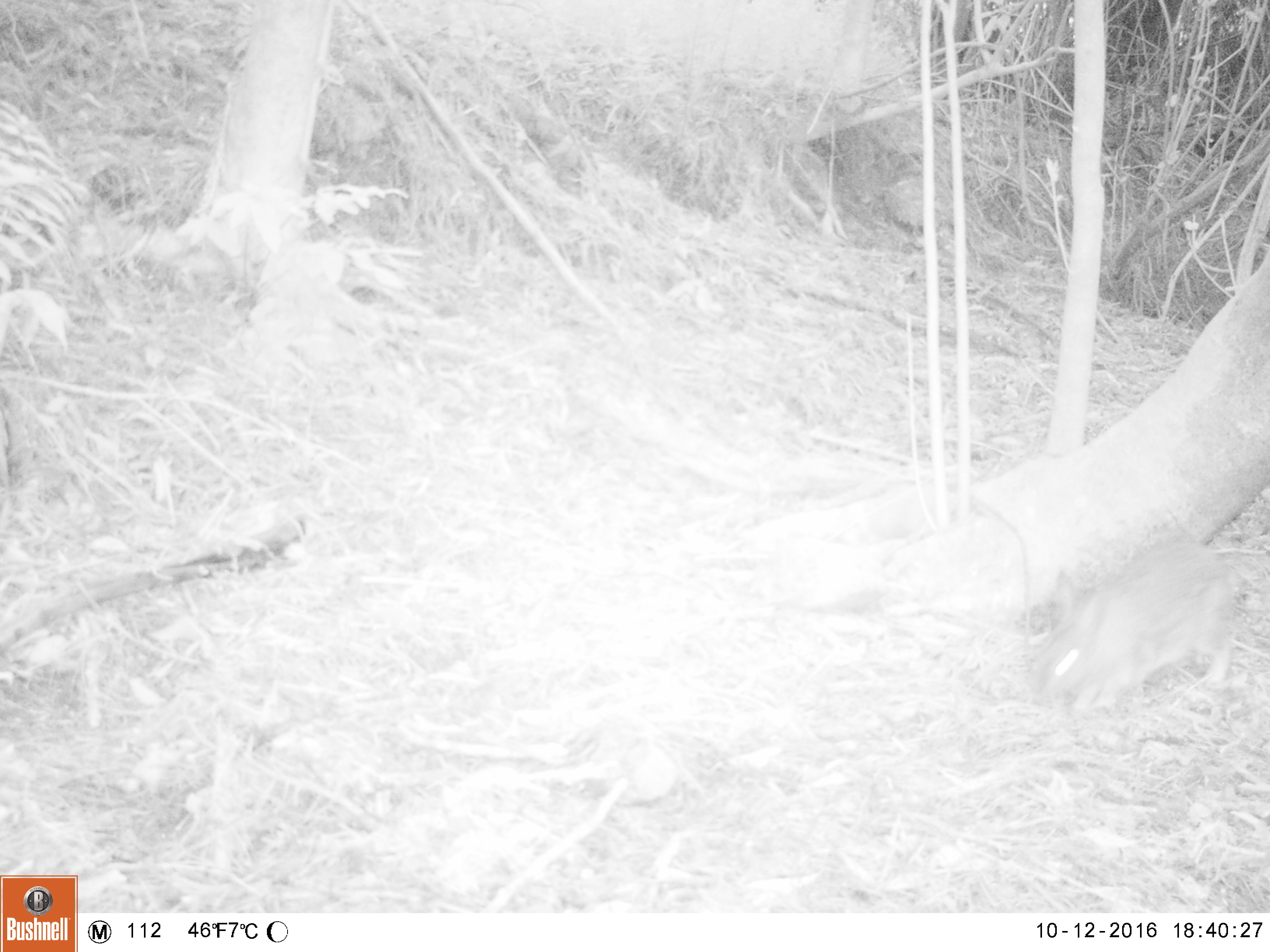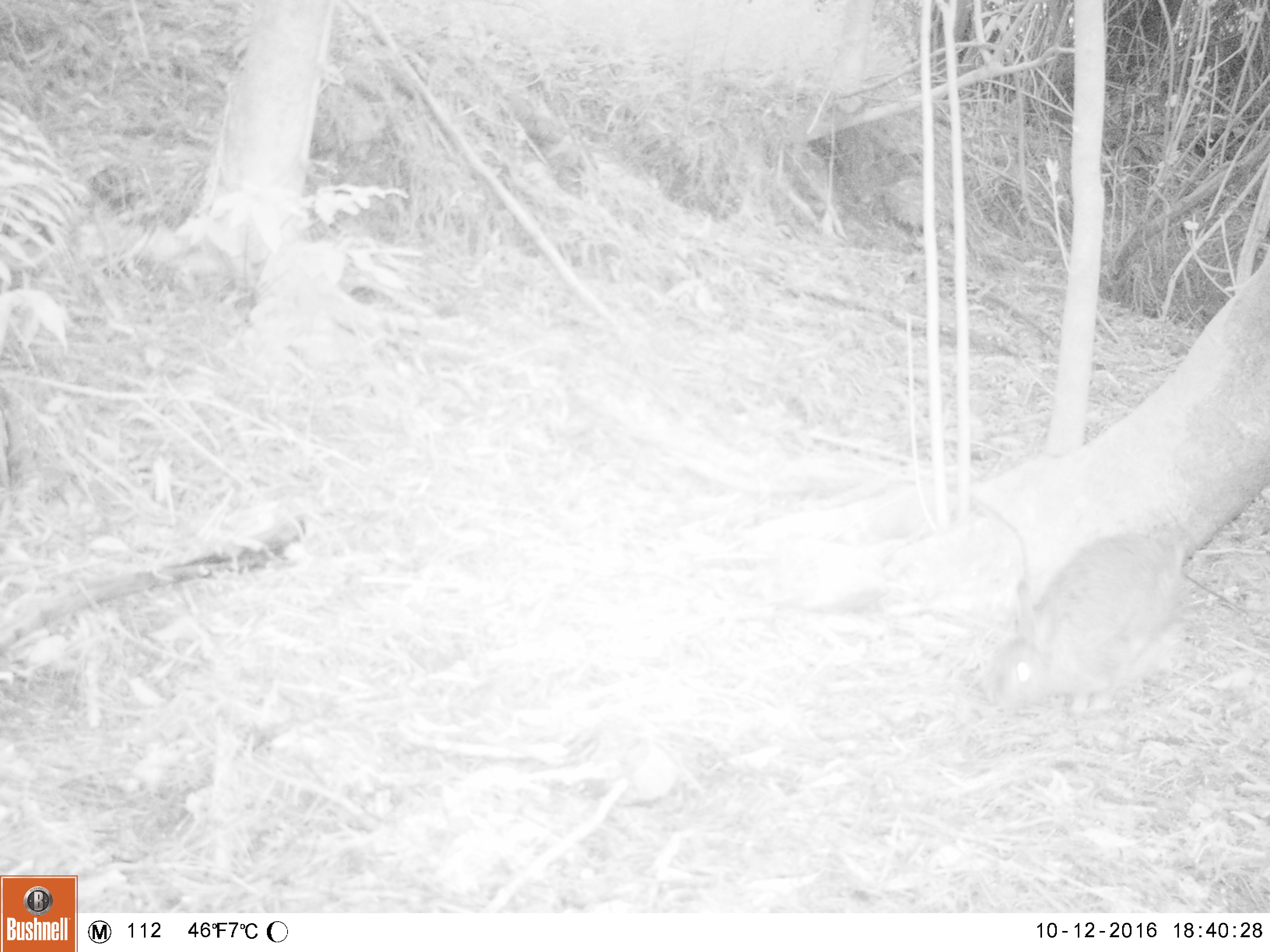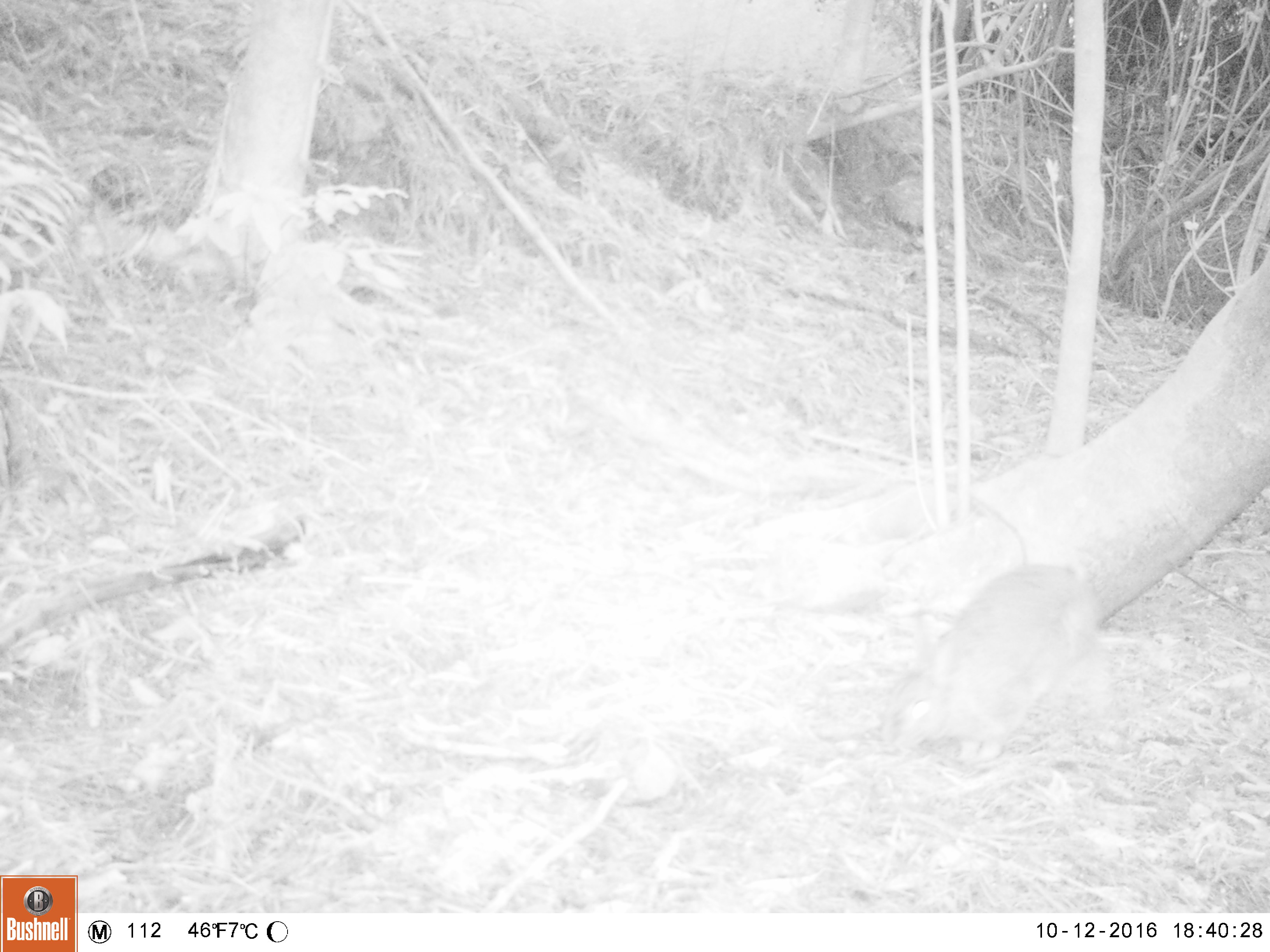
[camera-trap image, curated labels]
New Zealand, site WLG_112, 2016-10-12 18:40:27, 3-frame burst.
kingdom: Animalia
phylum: Chordata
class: Mammalia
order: Lagomorpha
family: Leporidae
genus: Oryctolagus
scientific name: Oryctolagus cuniculus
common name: european rabbit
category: rabbit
Rabbit (european rabbit) (Oryctolagus cuniculus).